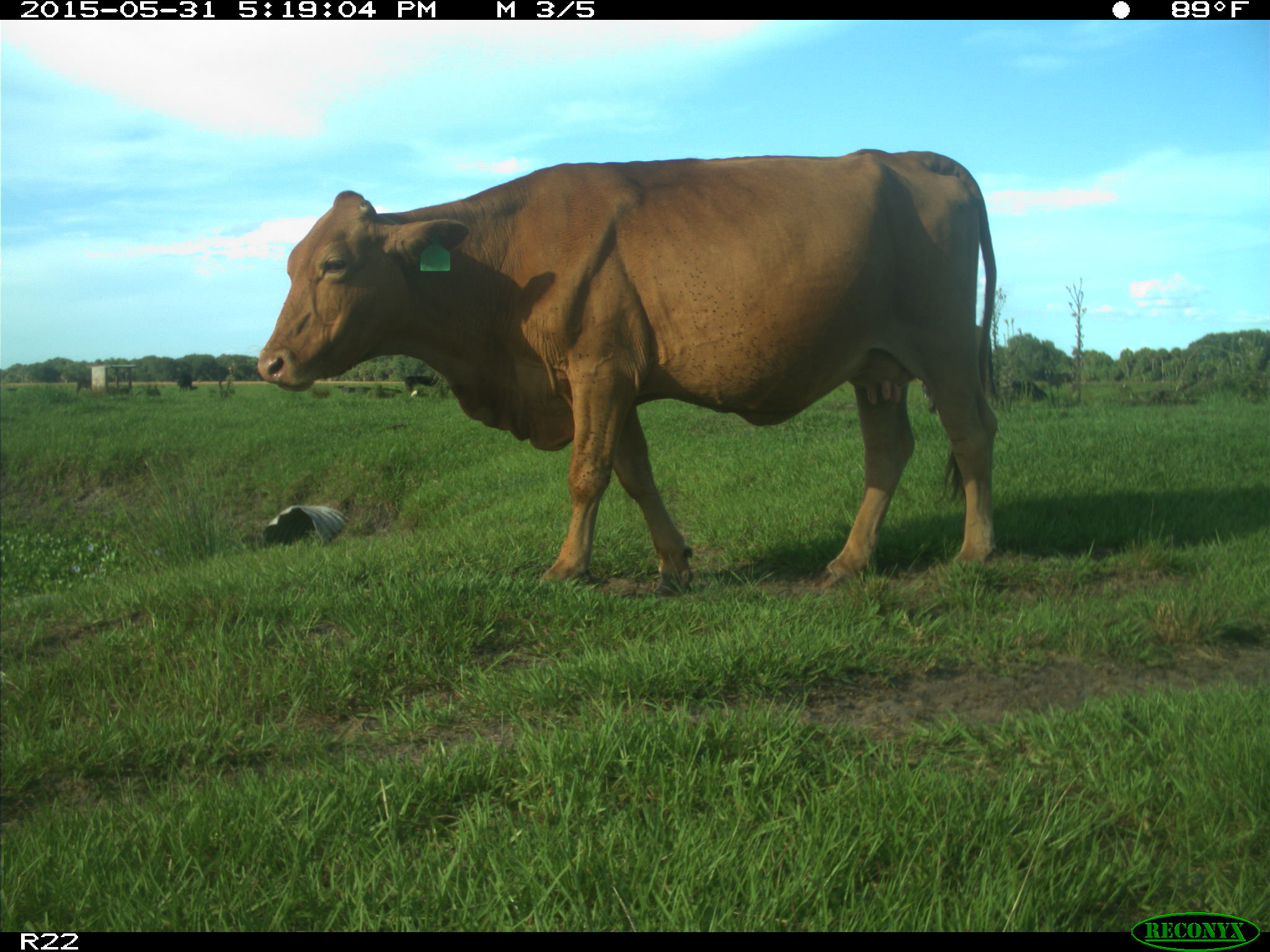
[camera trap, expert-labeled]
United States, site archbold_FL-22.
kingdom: Animalia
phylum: Chordata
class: Mammalia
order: Artiodactyla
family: Bovidae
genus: Bos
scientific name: Bos taurus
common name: domestic cow